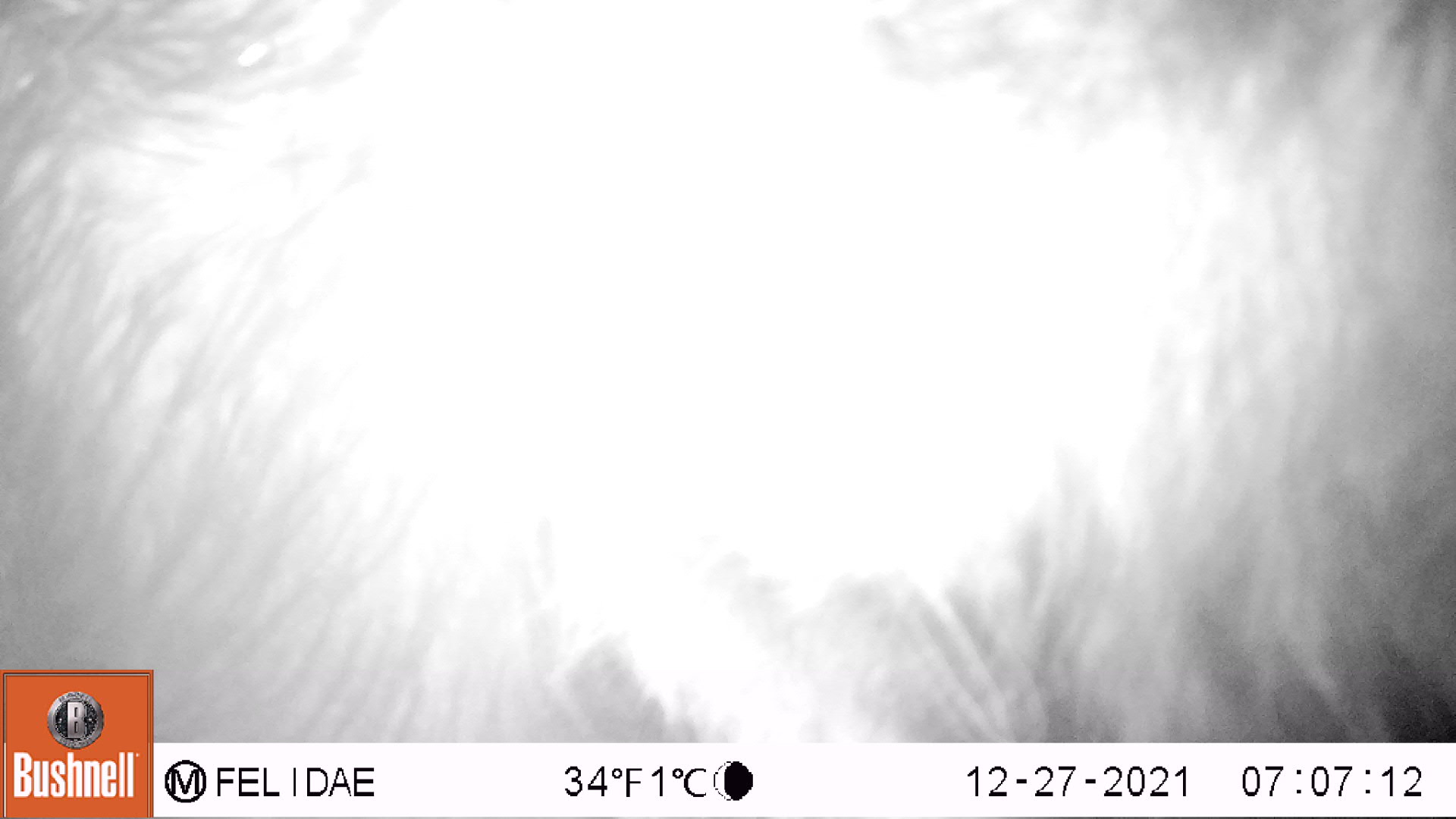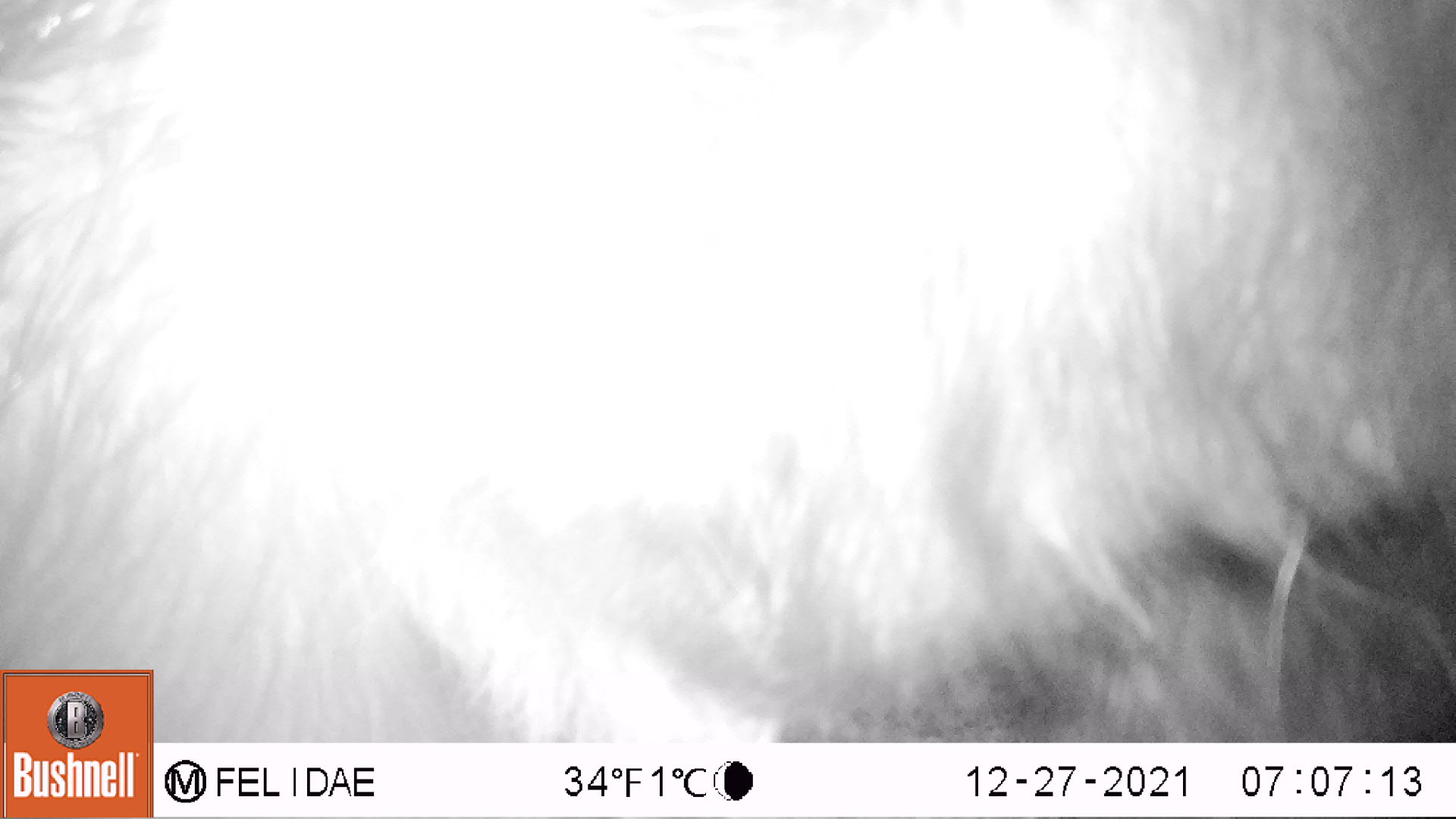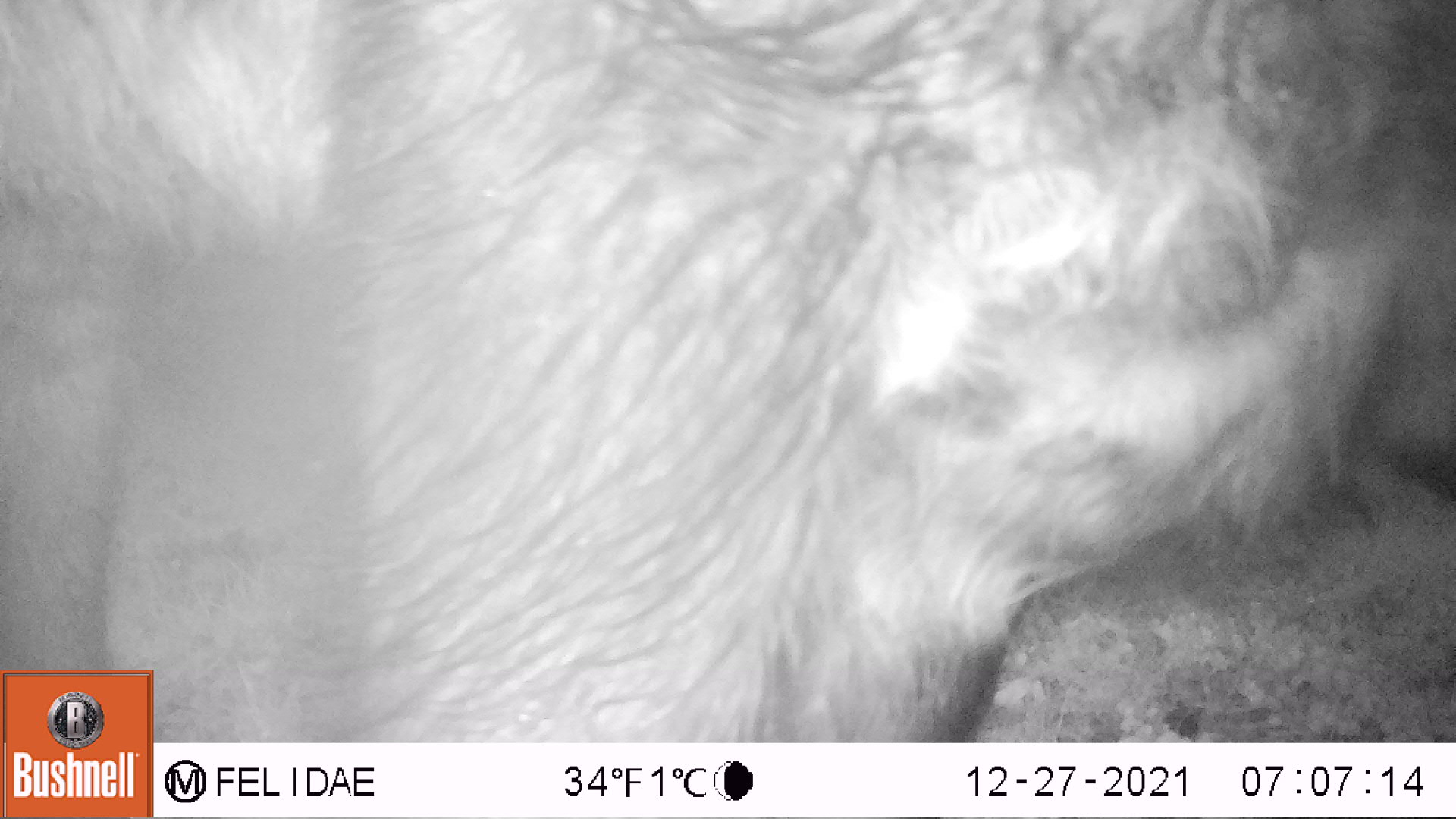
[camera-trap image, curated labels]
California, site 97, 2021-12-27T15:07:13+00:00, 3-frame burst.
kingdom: Animalia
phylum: Chordata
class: Mammalia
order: Artiodactyla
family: Bovidae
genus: Bos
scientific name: Bos taurus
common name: domestic cattle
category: cattle